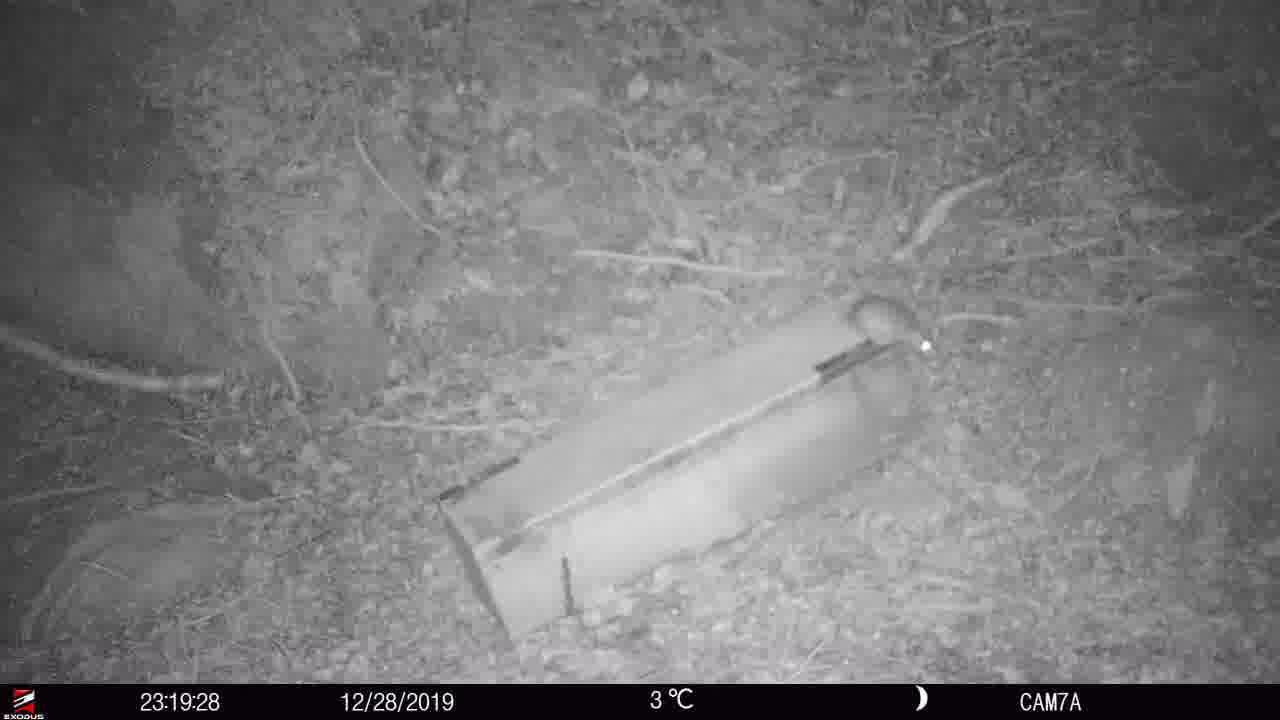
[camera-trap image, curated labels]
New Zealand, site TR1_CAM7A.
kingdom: Animalia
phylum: Chordata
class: Mammalia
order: Rodentia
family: Muridae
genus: Rattus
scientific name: Rattus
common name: rat